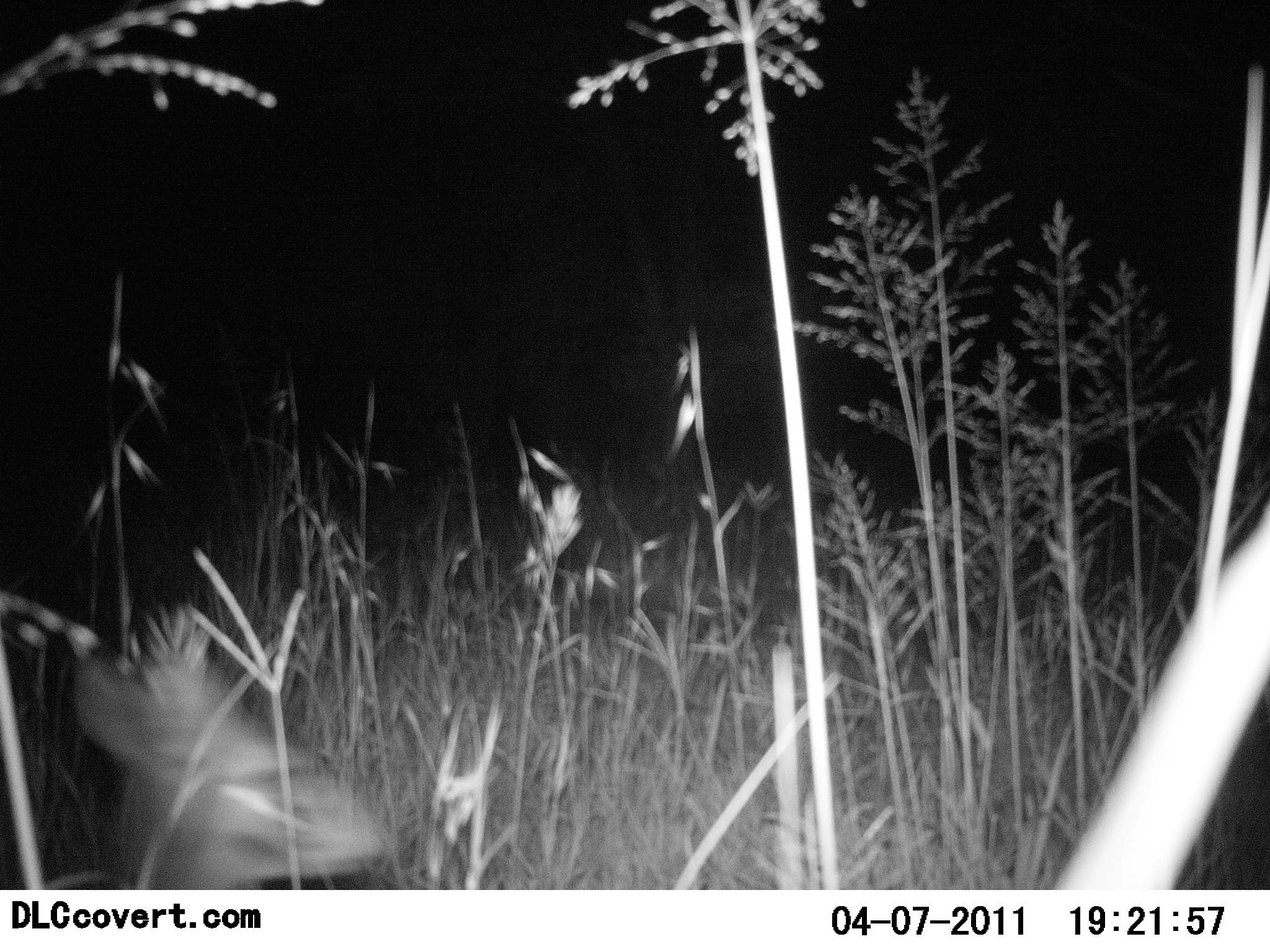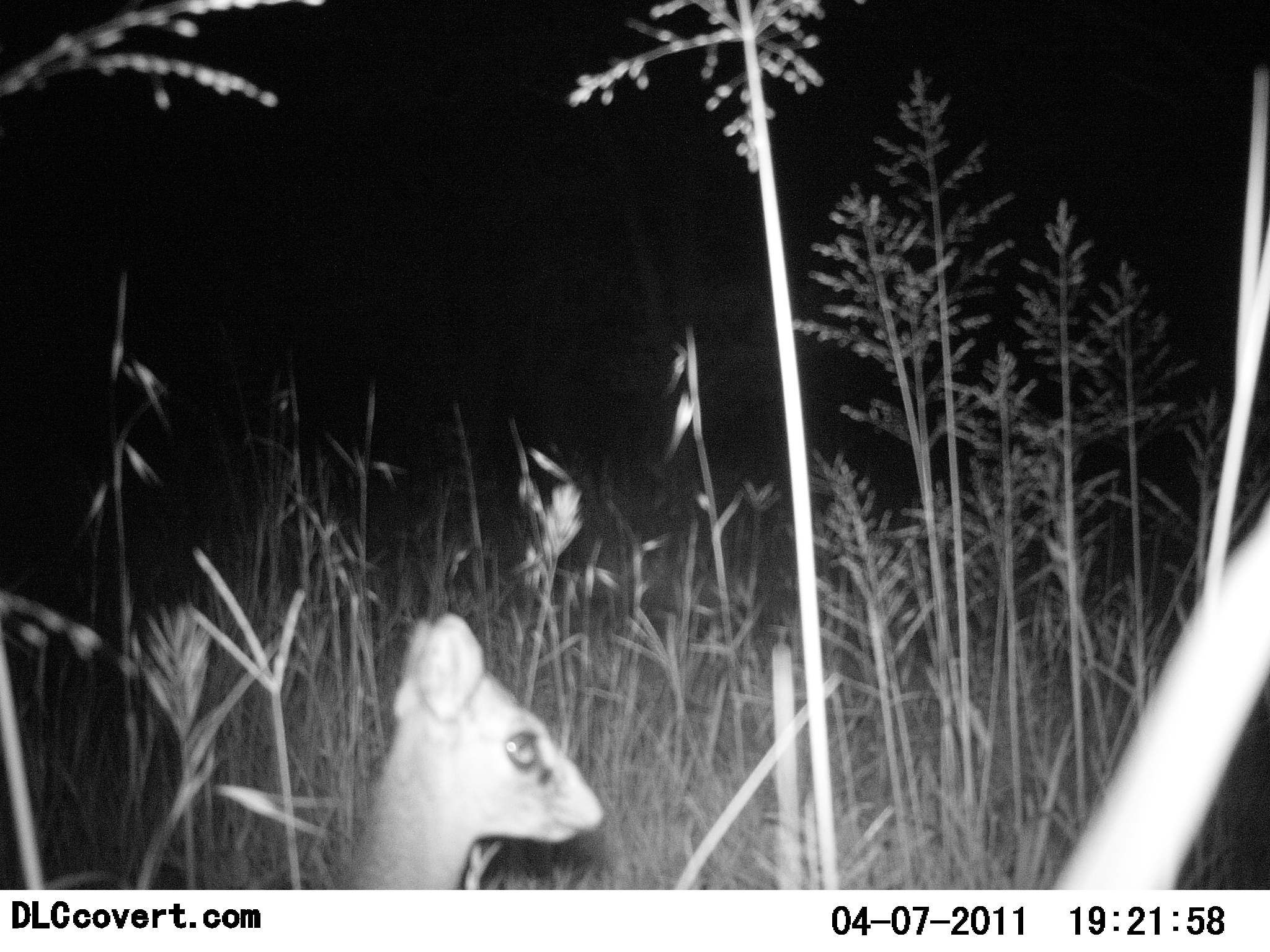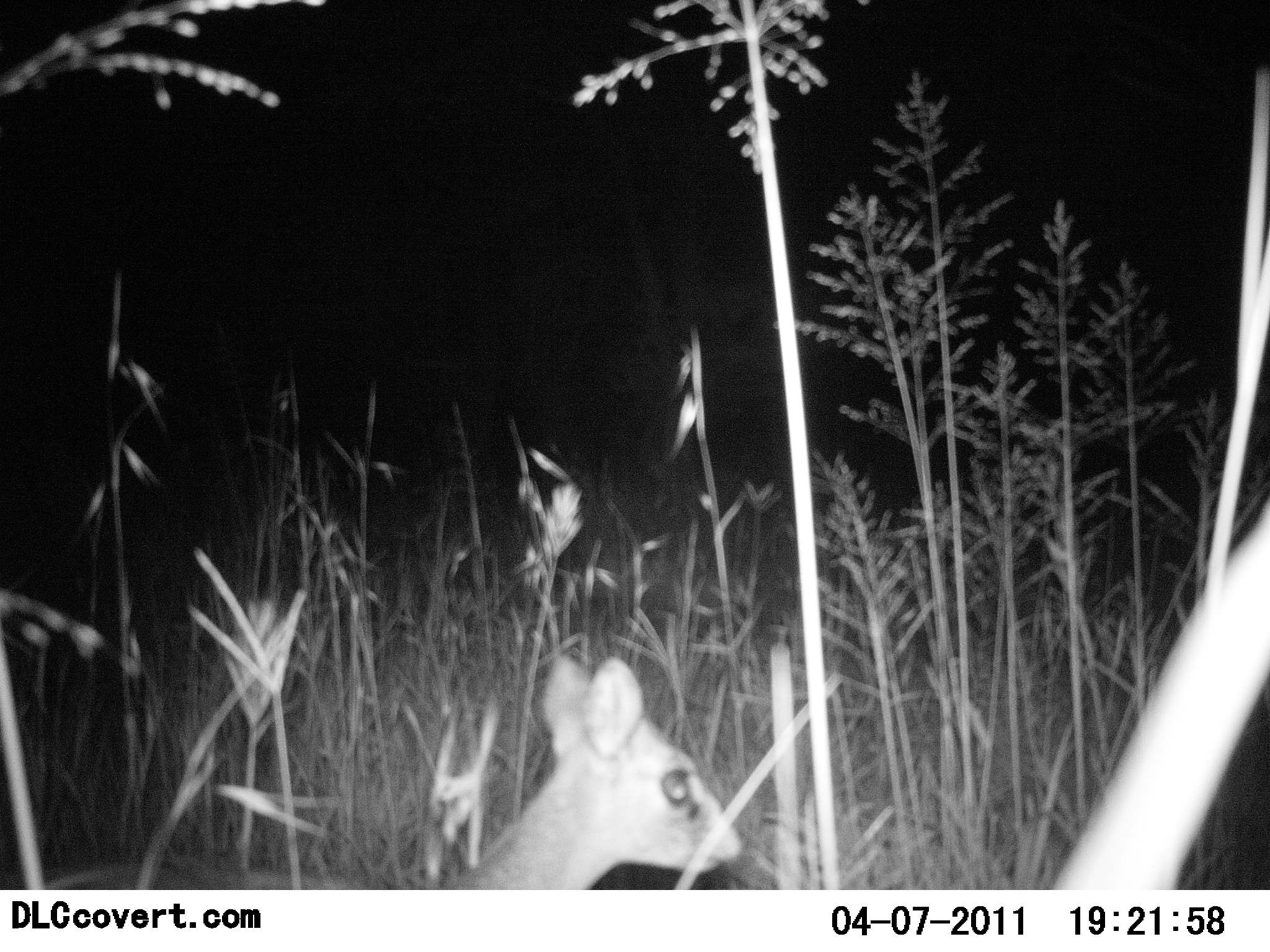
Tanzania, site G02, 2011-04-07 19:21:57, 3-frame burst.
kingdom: Animalia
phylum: Chordata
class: Mammalia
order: Artiodactyla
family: Bovidae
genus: Madoqua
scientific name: Madoqua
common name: dikdik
Dikdik (Madoqua), count 1. Behavior (volunteer vote fractions): standing 40%, resting 0%, moving 60%, interacting 0%. Young present (vote fraction): 0%. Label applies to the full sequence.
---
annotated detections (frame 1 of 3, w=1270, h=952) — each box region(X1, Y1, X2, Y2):
animal: region(62, 650, 389, 892)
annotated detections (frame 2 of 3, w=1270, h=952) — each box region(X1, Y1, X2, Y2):
animal: region(354, 613, 607, 890)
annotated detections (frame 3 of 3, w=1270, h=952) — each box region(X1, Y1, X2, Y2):
animal: region(443, 654, 746, 890)